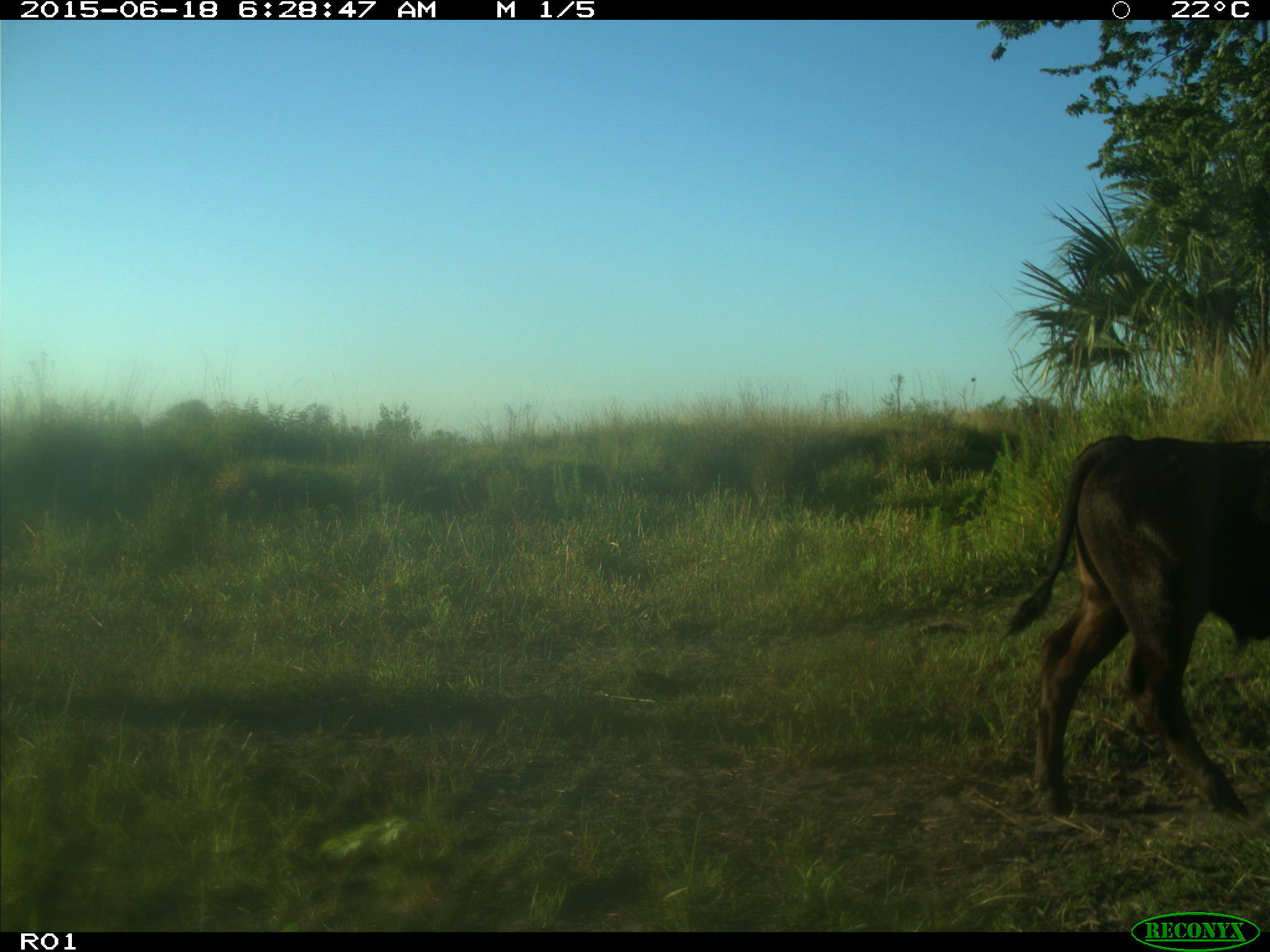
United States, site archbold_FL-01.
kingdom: Animalia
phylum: Chordata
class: Mammalia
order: Artiodactyla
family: Bovidae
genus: Bos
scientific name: Bos taurus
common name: domestic cow